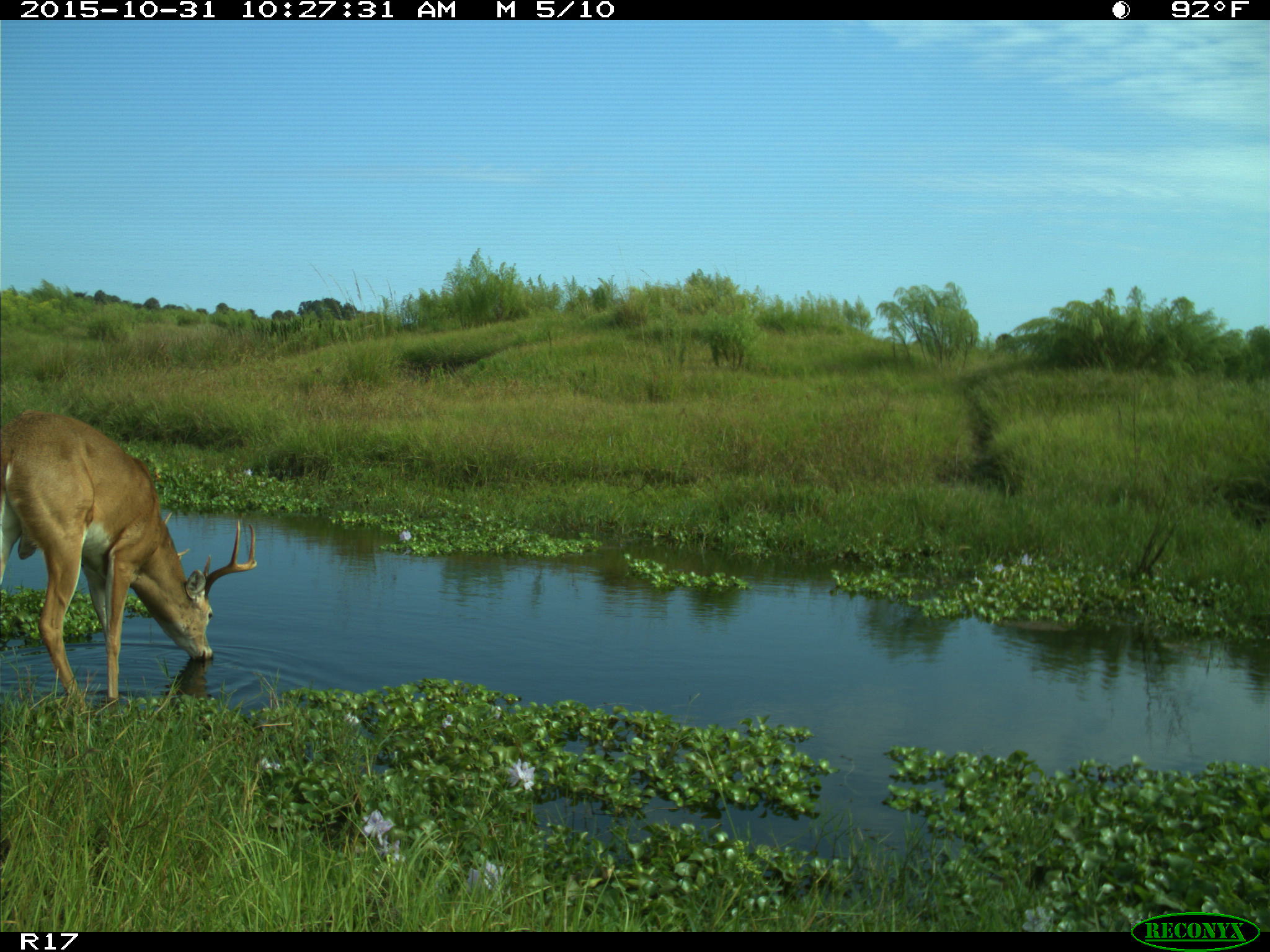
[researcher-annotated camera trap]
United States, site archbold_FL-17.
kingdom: Animalia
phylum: Chordata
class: Mammalia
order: Artiodactyla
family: Cervidae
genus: Odocoileus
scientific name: Odocoileus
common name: deer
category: unidentified deer